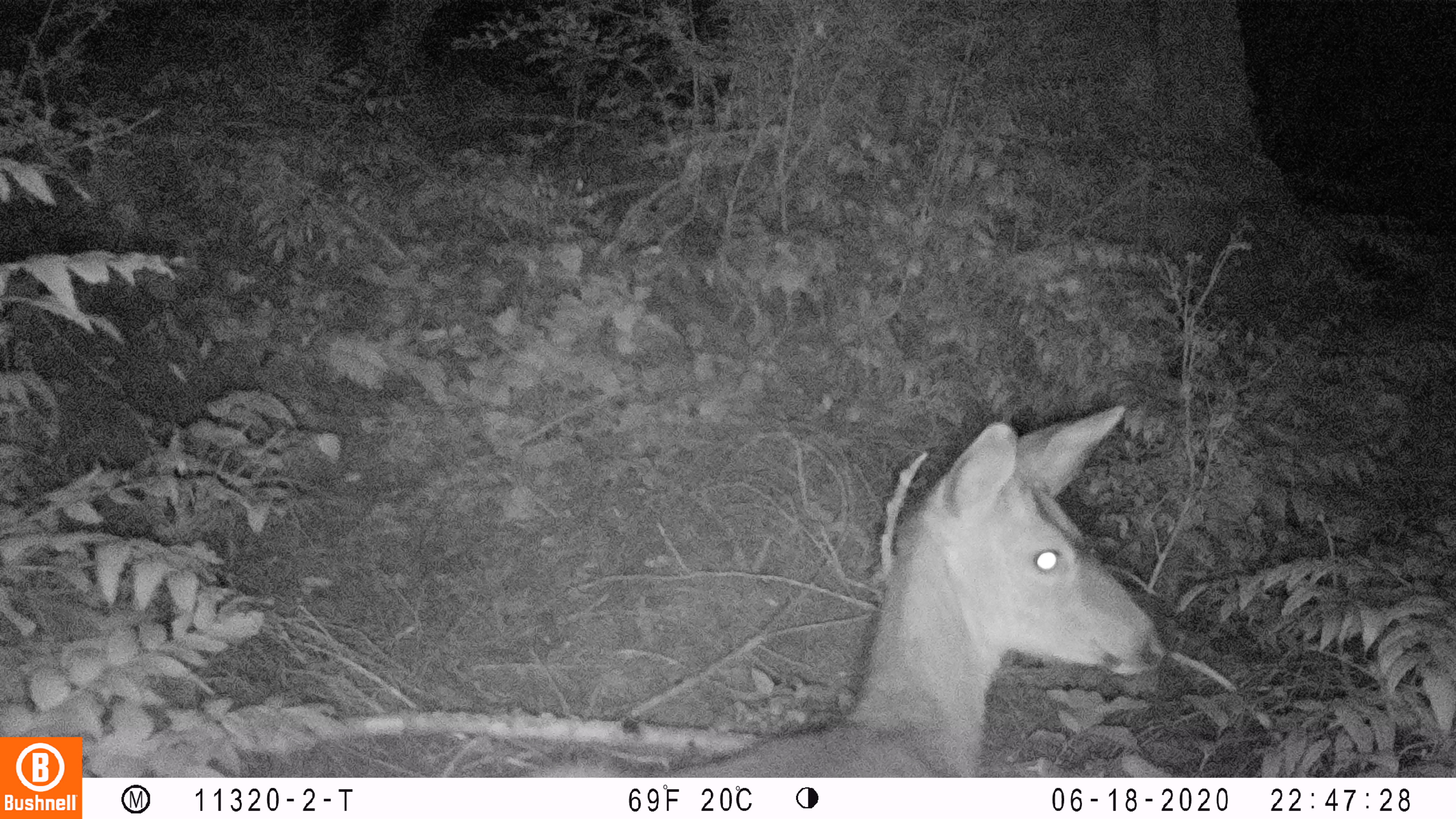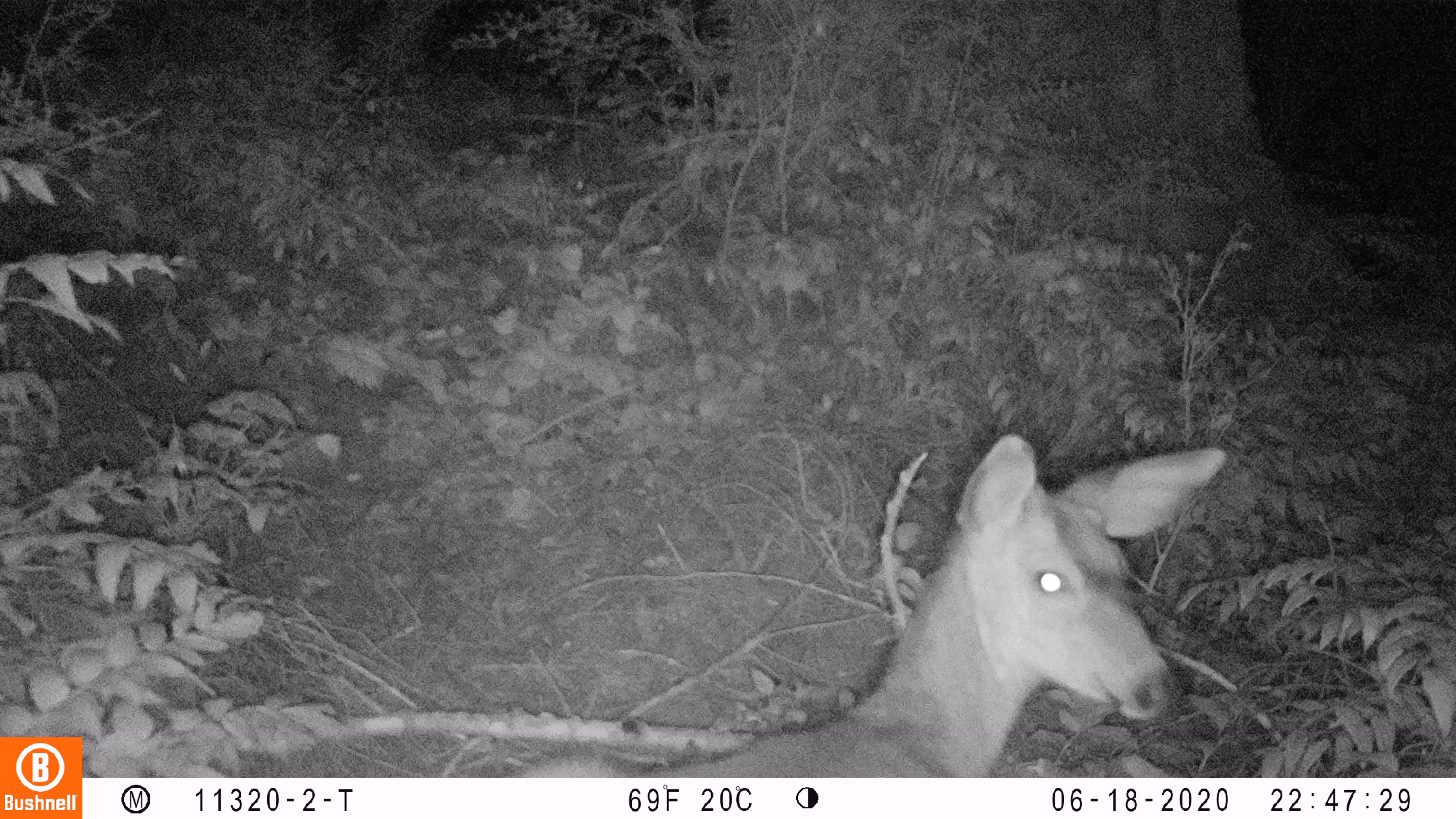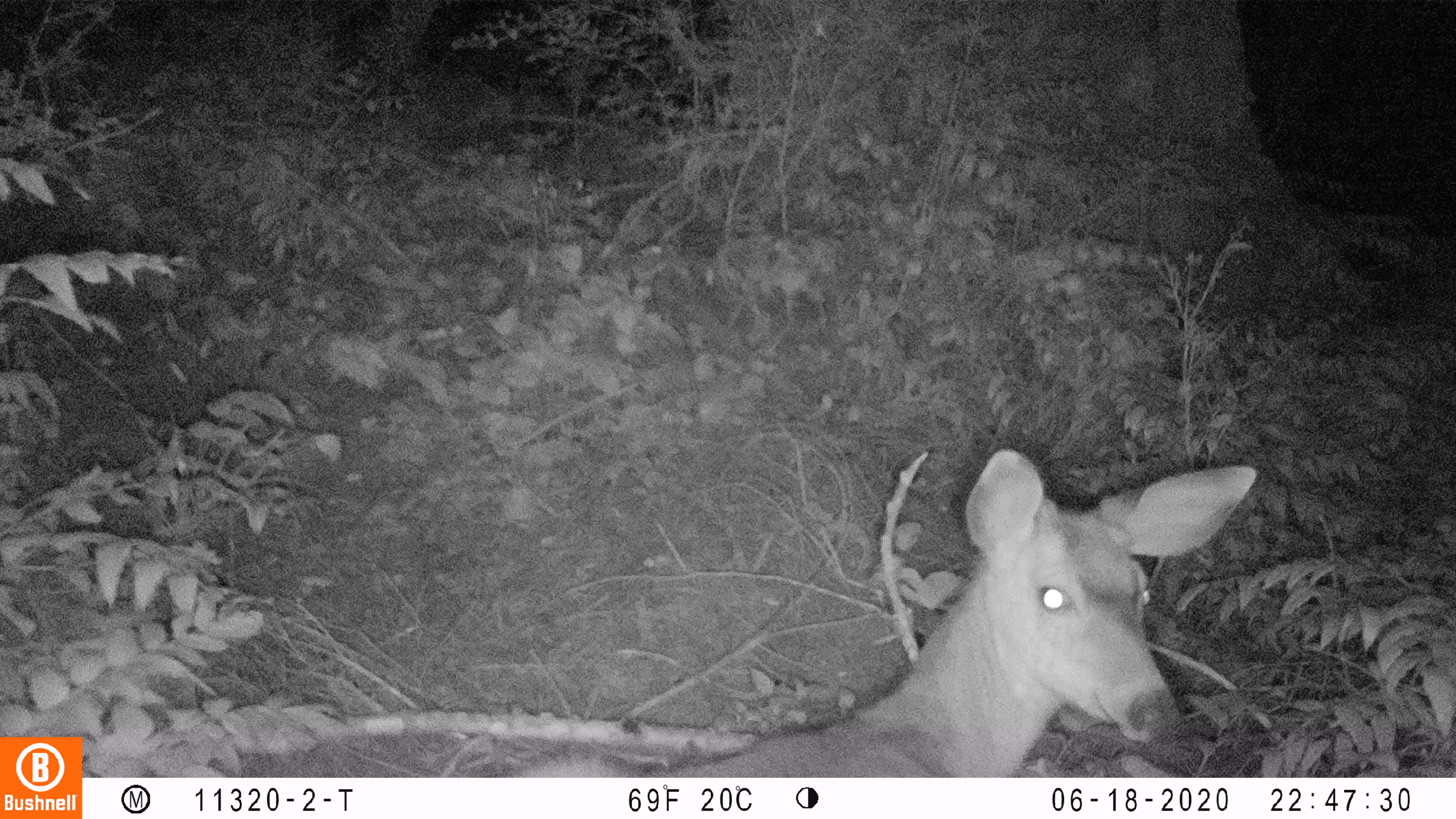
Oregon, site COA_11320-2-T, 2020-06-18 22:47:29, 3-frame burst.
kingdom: Animalia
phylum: Chordata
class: Mammalia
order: Artiodactyla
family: Cervidae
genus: Odocoileus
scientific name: Odocoileus hemionus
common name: black-tailed deer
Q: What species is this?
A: Black-tailed deer (Odocoileus hemionus).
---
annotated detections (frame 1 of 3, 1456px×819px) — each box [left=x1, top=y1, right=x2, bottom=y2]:
black-tailed deer: [left=543, top=395, right=1180, bottom=774]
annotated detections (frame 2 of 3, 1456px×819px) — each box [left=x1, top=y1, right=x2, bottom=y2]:
black-tailed deer: [left=526, top=419, right=1233, bottom=772]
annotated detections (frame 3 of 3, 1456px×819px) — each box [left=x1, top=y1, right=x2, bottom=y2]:
black-tailed deer: [left=527, top=438, right=1263, bottom=774]